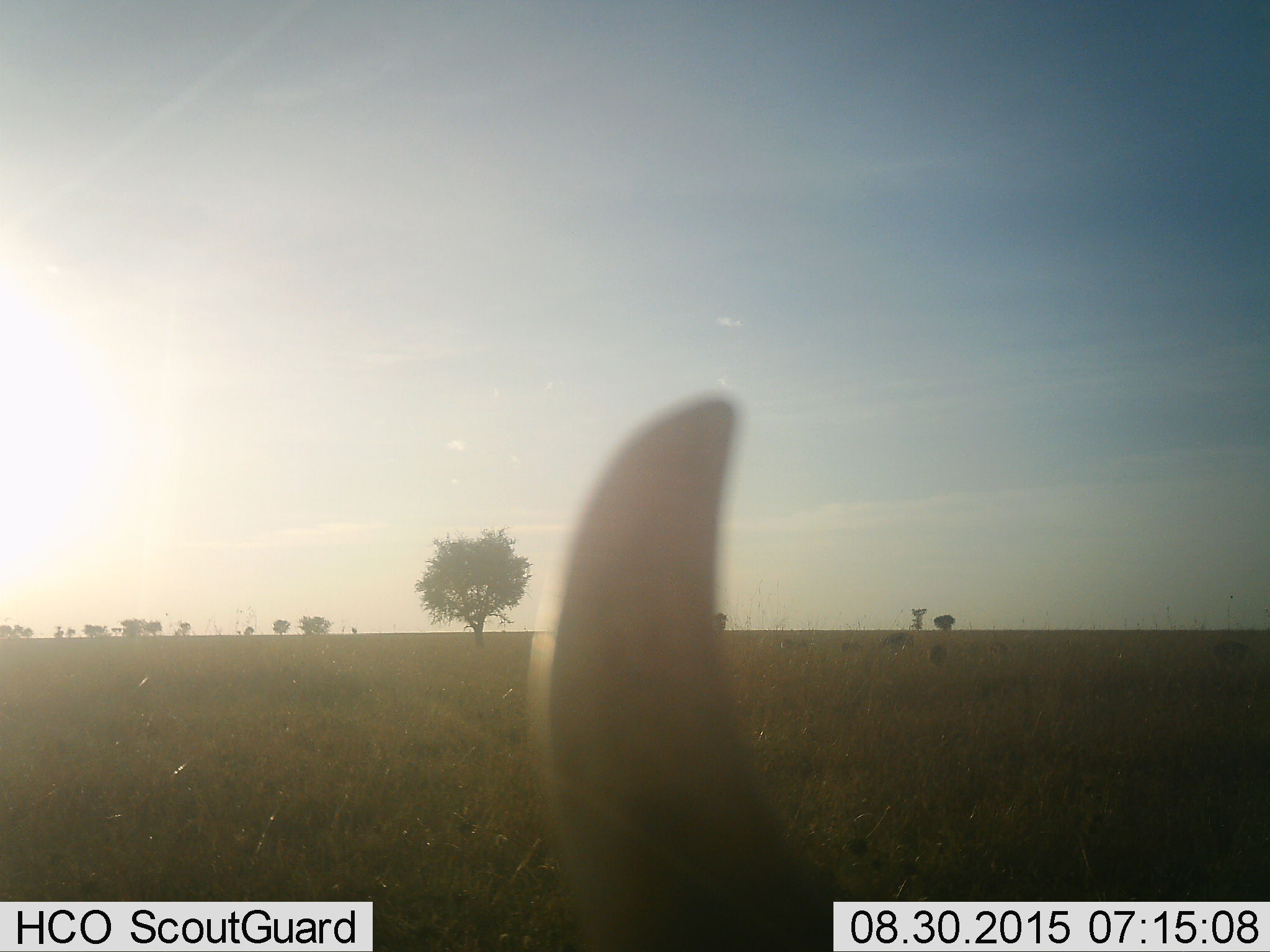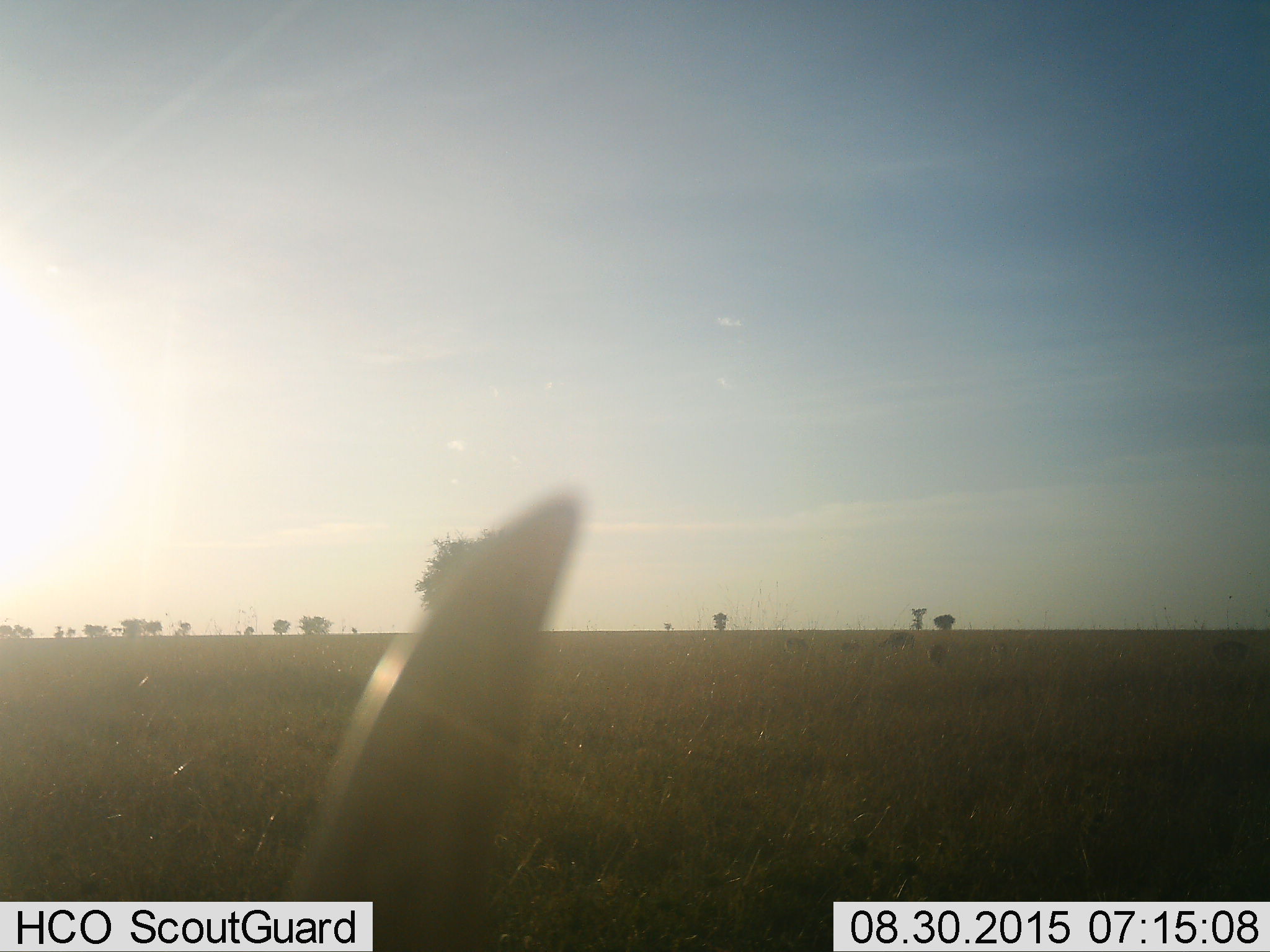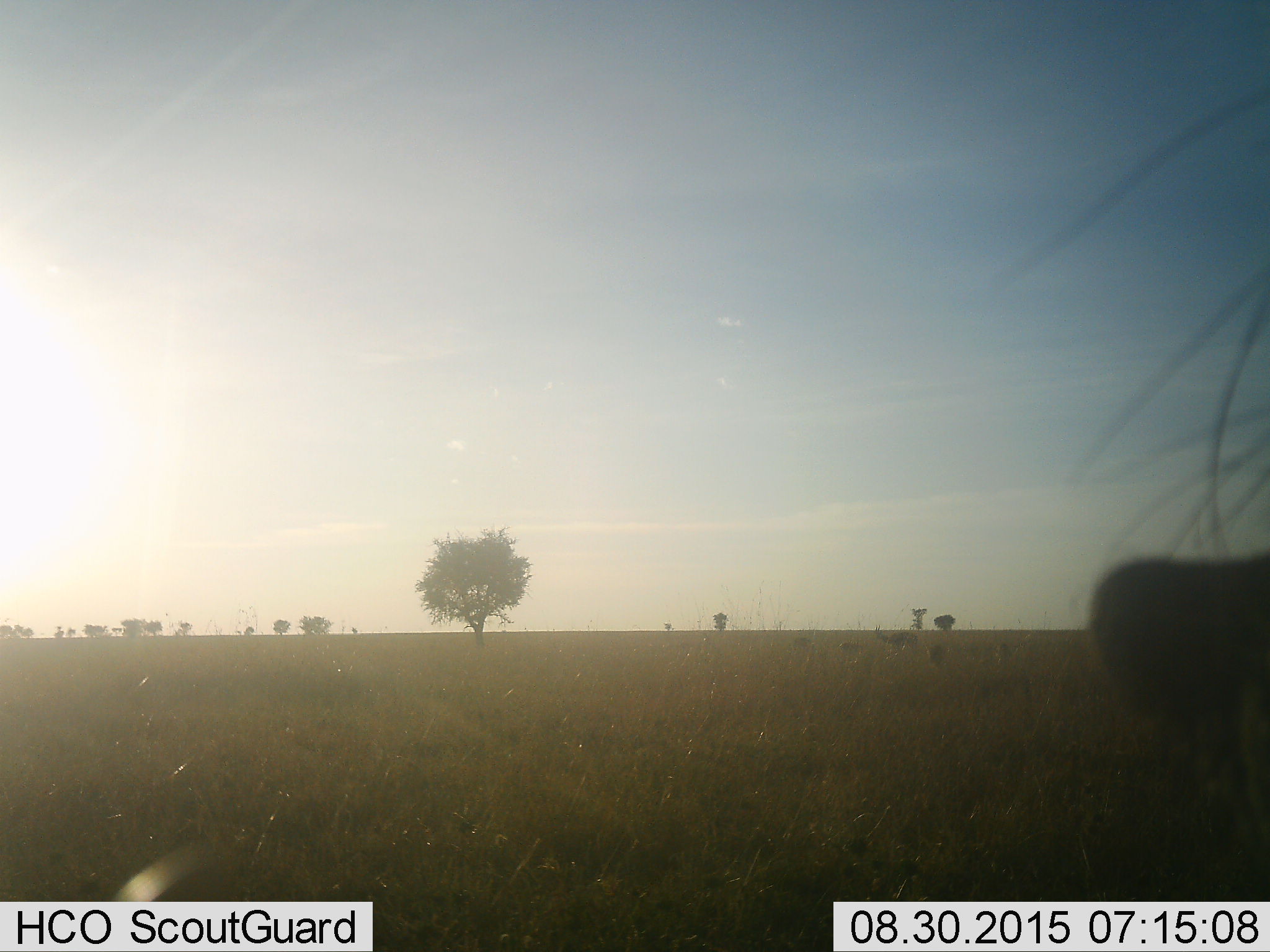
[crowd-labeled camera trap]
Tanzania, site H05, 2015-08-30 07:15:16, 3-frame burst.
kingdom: Animalia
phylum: Chordata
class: Mammalia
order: Artiodactyla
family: Suidae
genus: Phacochoerus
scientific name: Phacochoerus africanus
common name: warthog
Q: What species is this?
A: Warthog (Phacochoerus africanus).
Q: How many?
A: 1.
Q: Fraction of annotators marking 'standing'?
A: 60%.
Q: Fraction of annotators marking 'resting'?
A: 0%.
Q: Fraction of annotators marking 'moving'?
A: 60%.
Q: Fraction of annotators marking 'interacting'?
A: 0%.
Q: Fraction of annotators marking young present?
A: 0%.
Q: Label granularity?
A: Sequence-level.